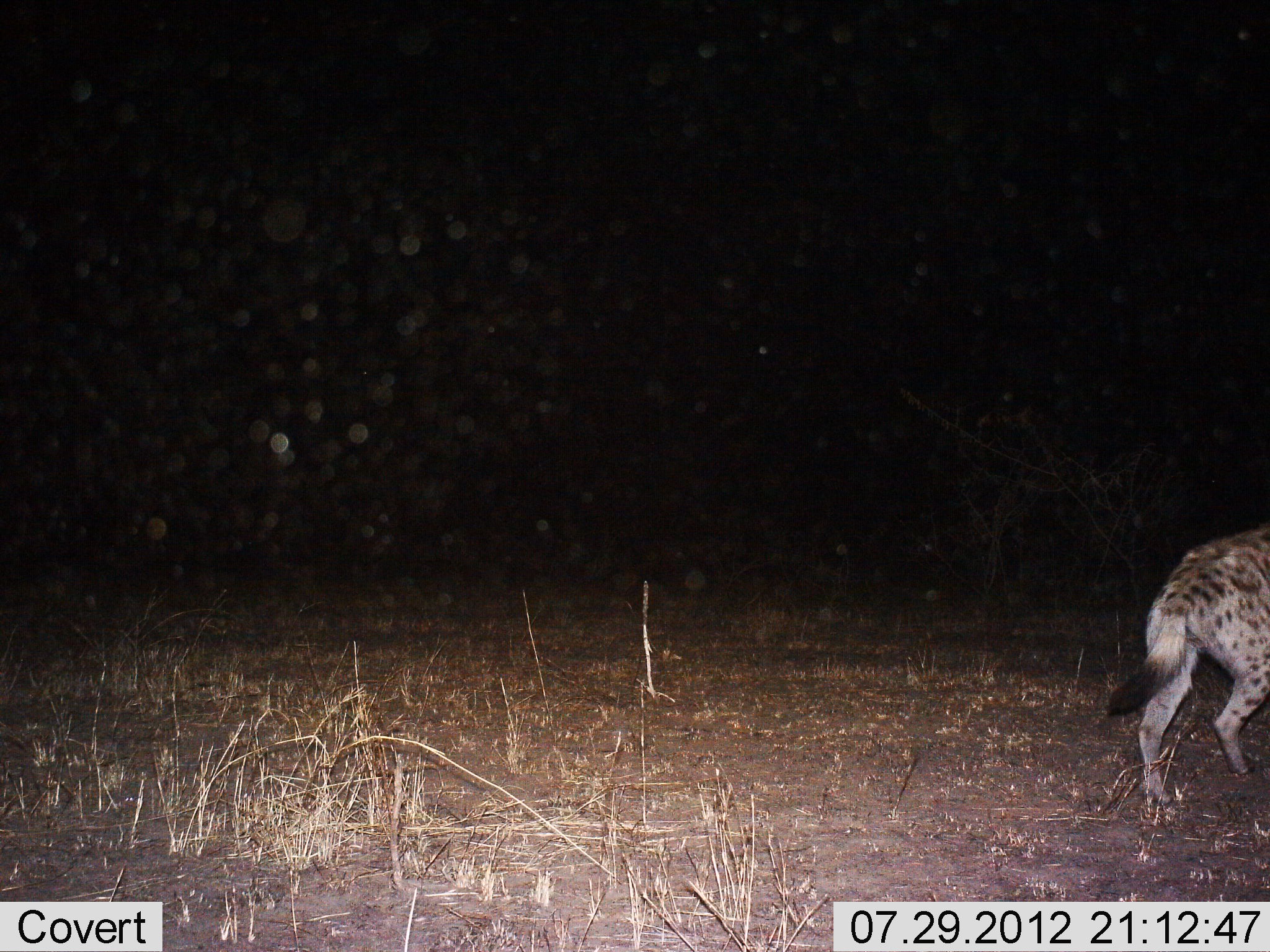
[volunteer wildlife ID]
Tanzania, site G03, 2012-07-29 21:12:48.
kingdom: Animalia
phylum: Chordata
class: Mammalia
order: Carnivora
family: Hyaenidae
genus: Crocuta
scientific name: Crocuta crocuta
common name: spotted hyena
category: hyenaspotted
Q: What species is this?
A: Hyenaspotted (spotted hyena) (Crocuta crocuta).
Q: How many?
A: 1.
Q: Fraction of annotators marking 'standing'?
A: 10%.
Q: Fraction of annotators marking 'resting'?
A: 0%.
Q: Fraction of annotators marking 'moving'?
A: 90%.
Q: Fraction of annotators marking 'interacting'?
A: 0%.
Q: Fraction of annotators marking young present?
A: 0%.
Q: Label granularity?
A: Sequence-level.